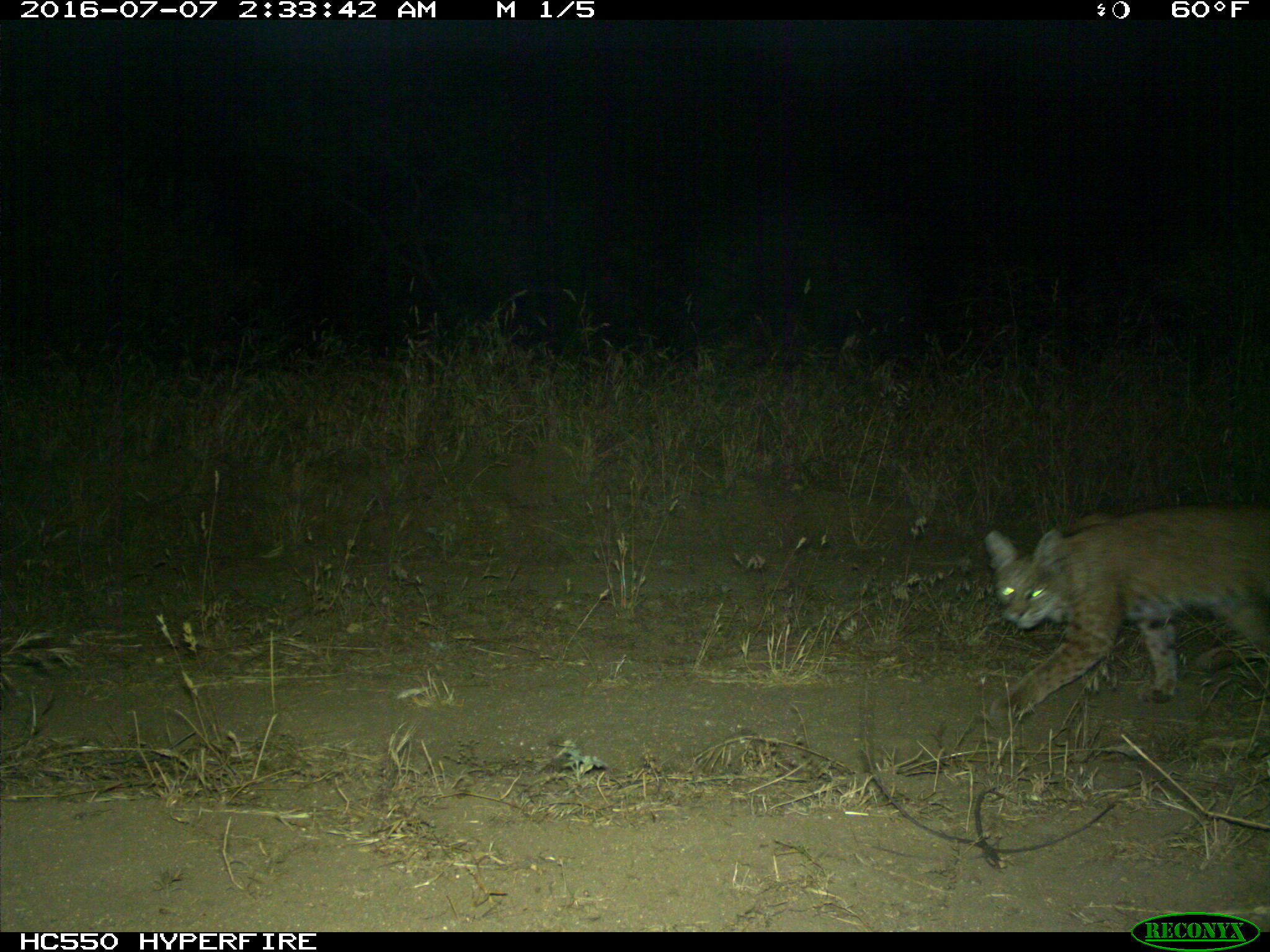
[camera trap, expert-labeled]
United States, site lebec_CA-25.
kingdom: Animalia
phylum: Chordata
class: Mammalia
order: Carnivora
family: Felidae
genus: Lynx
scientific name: Lynx rufus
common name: bobcat